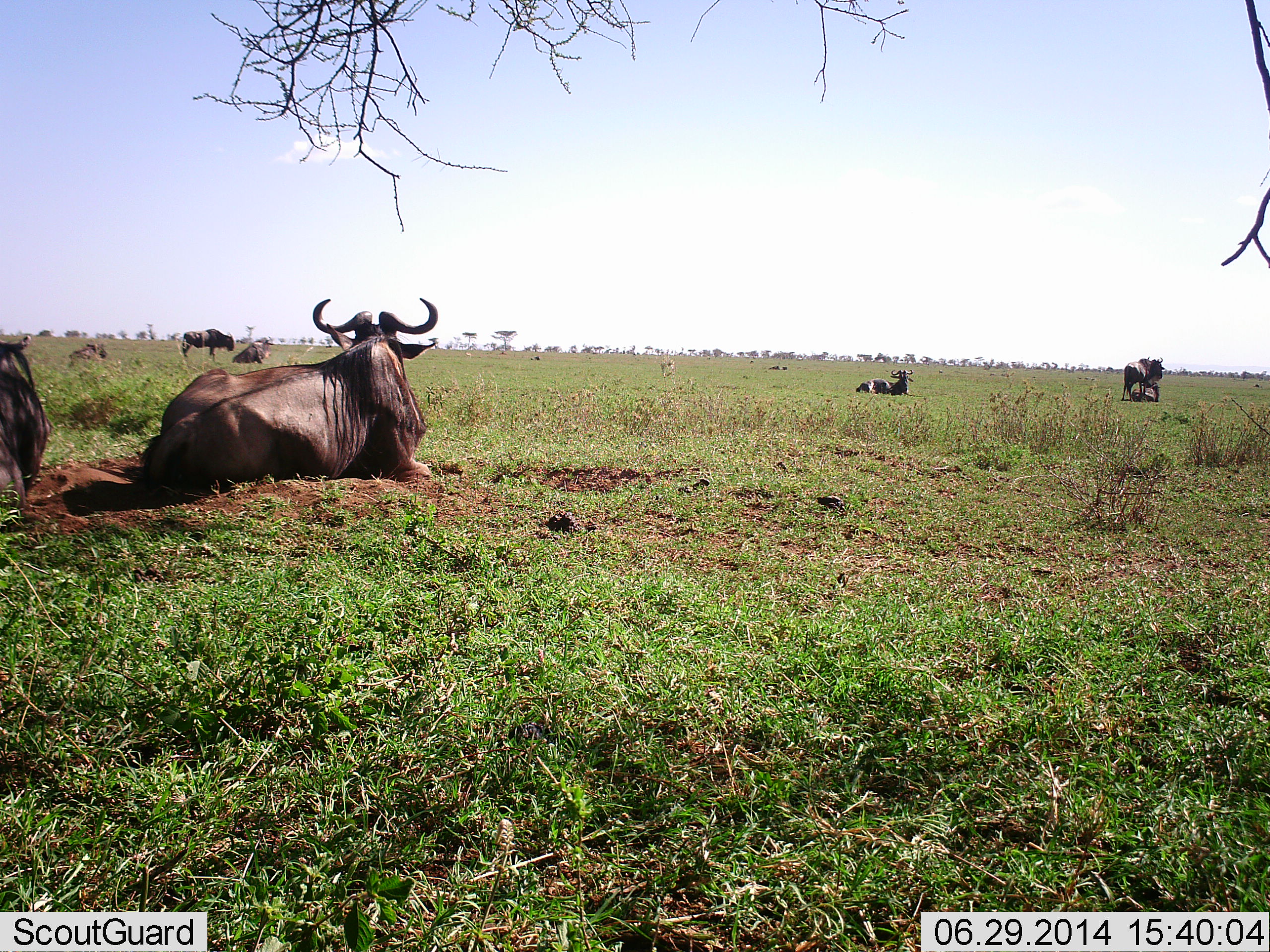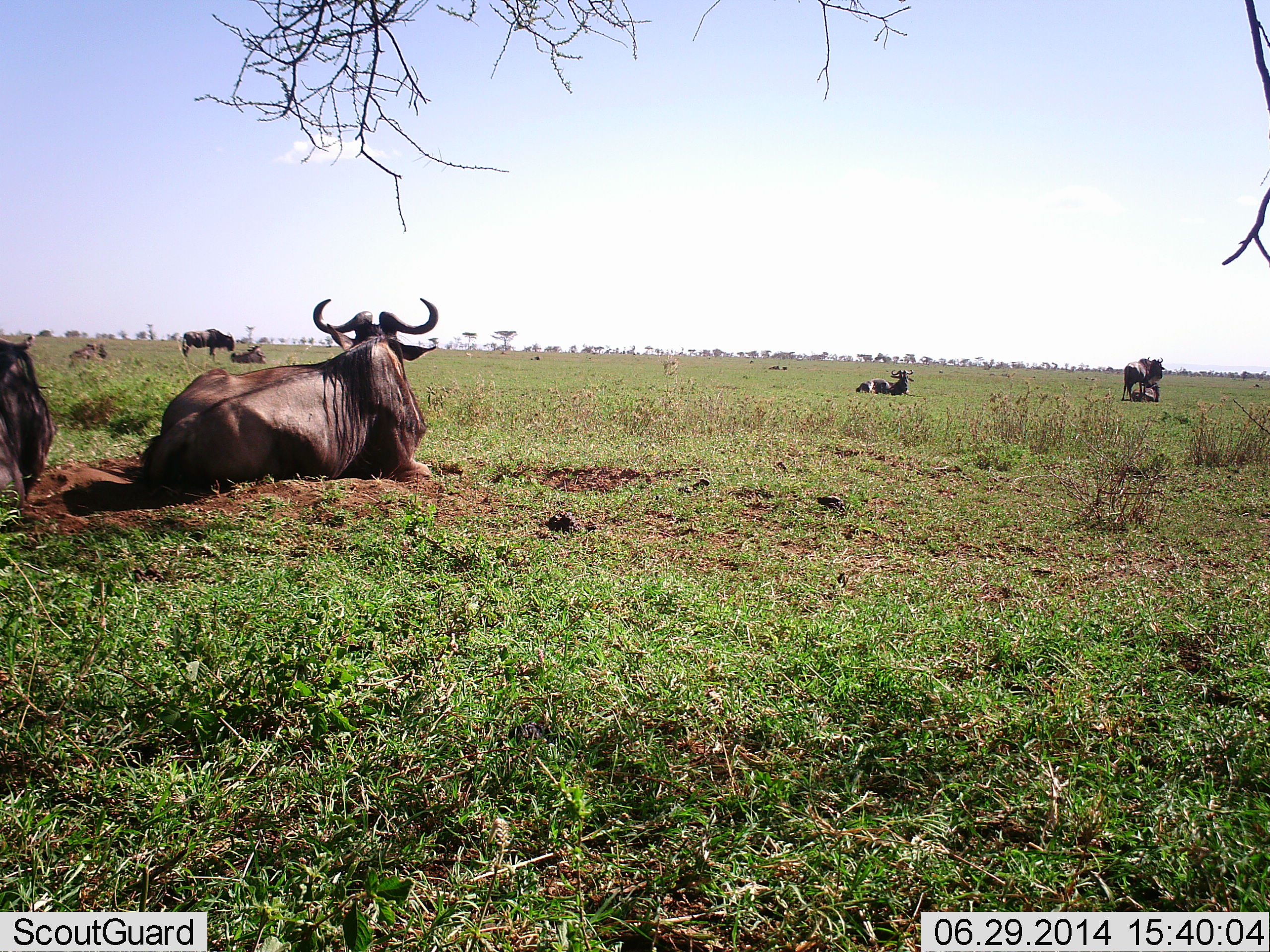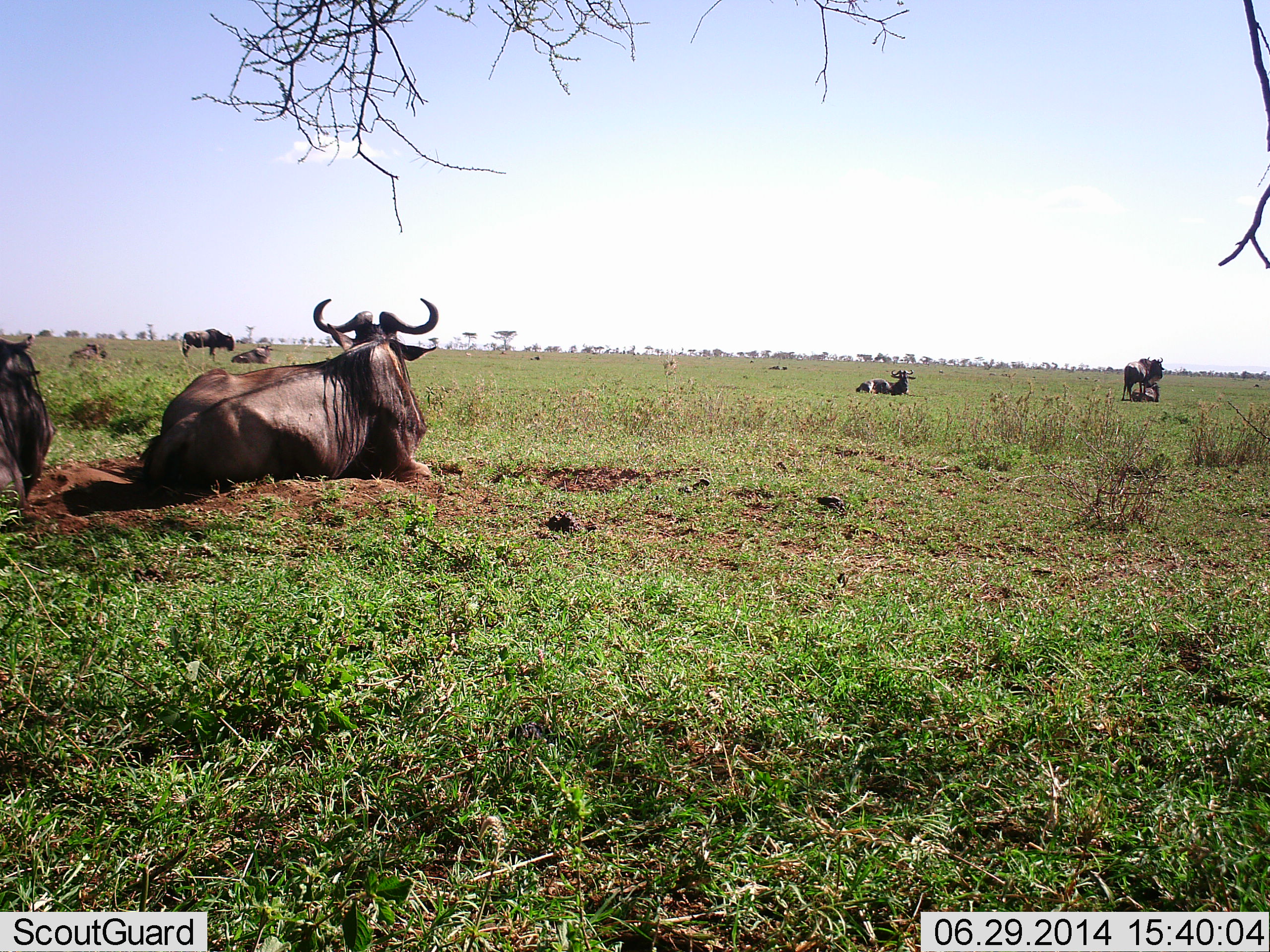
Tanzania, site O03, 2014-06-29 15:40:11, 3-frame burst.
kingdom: Animalia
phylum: Chordata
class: Mammalia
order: Artiodactyla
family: Bovidae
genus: Connochaetes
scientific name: Connochaetes taurinus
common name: blue wildebeest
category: wildebeest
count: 7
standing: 70%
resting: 100%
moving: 20%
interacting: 10%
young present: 10%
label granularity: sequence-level